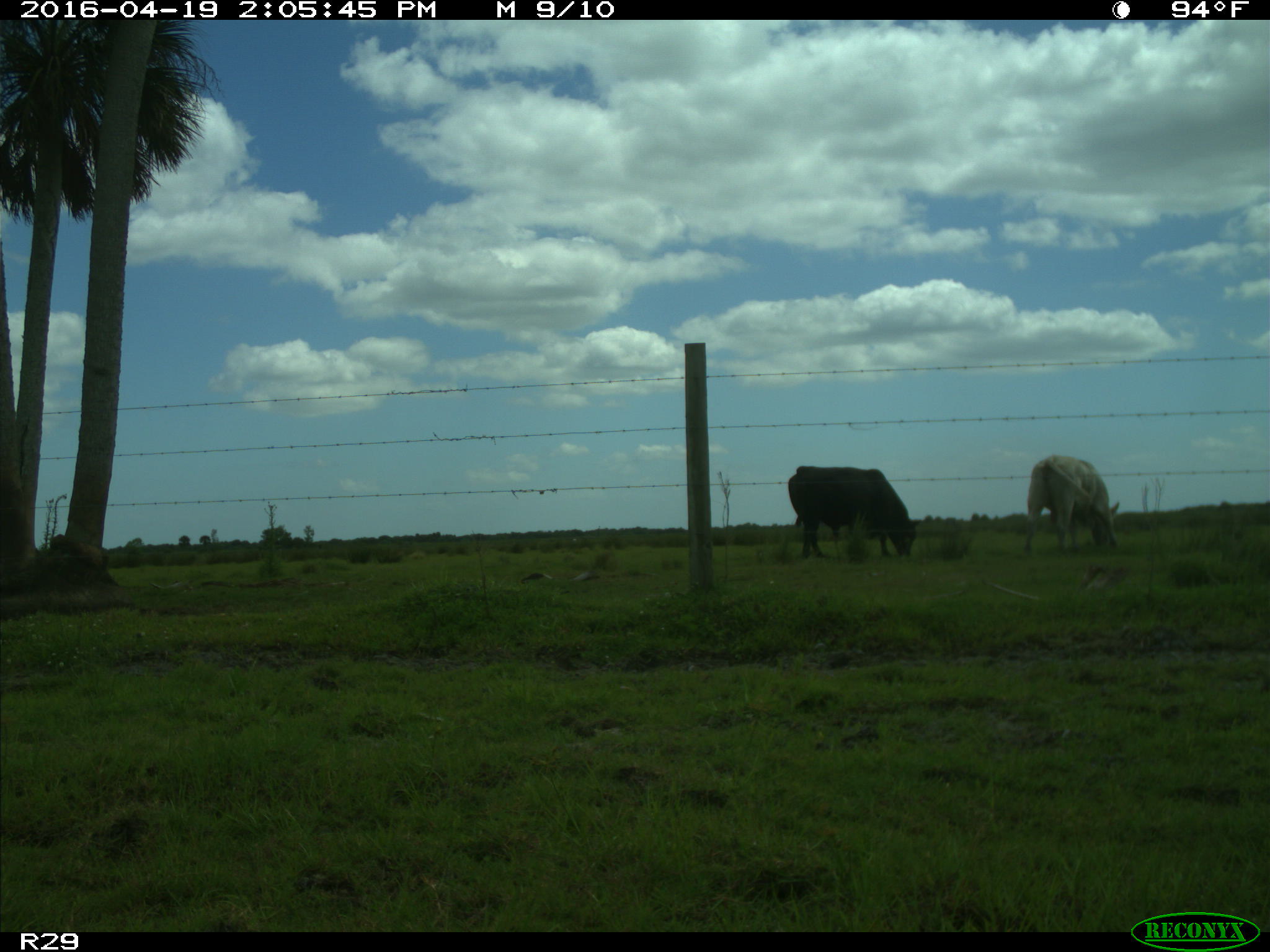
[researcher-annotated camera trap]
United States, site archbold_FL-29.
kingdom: Animalia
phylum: Chordata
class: Mammalia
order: Artiodactyla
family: Bovidae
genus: Bos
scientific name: Bos taurus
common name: domestic cow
Bos taurus (domestic cow).